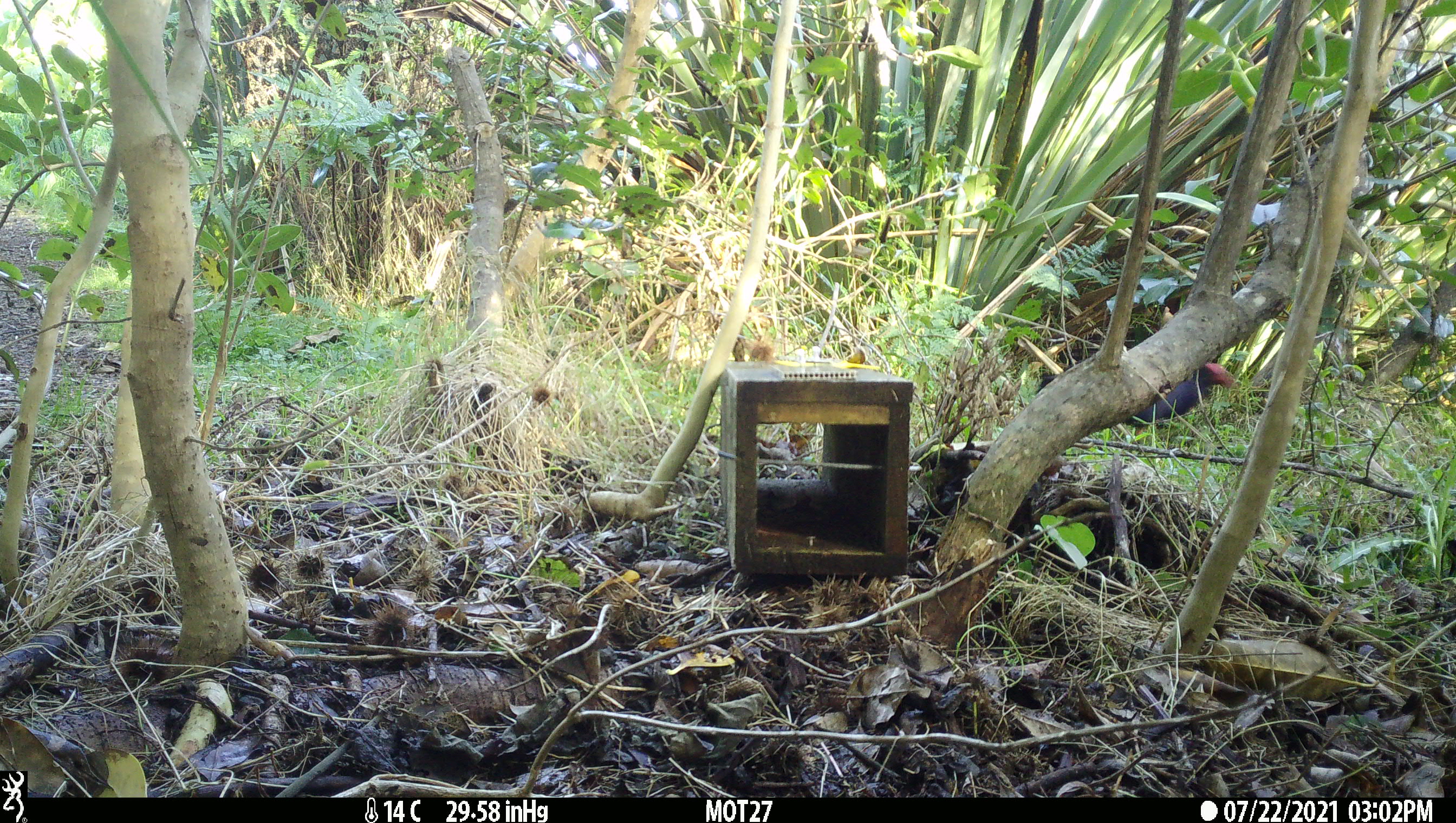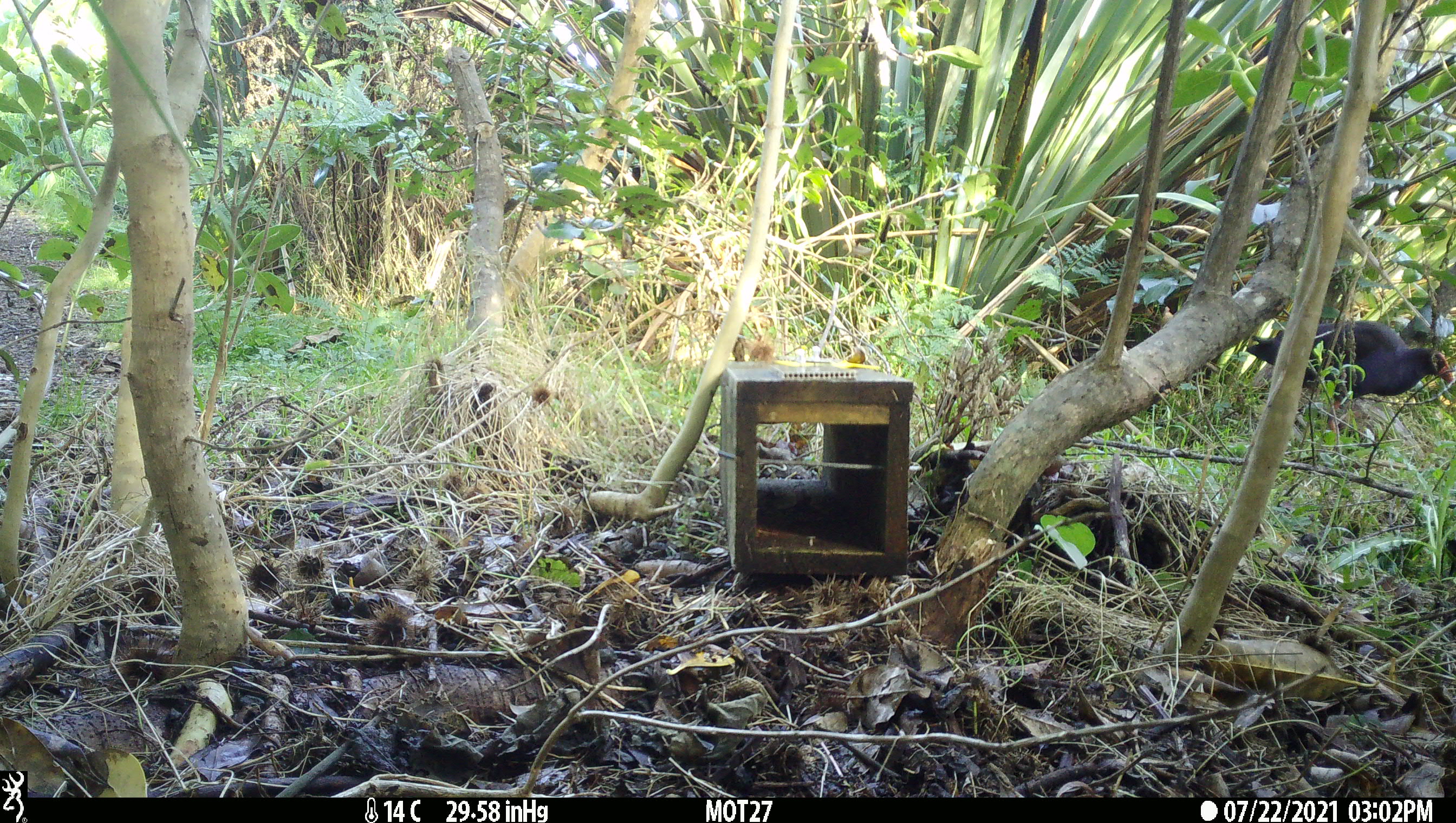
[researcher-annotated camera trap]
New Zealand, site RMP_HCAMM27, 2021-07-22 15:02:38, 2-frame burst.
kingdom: Animalia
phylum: Chordata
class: Aves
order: Gruiformes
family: Rallidae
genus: Porphyrio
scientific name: Porphyrio melanotus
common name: australasian swamphen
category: pukeko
Pukeko (australasian swamphen) (Porphyrio melanotus).